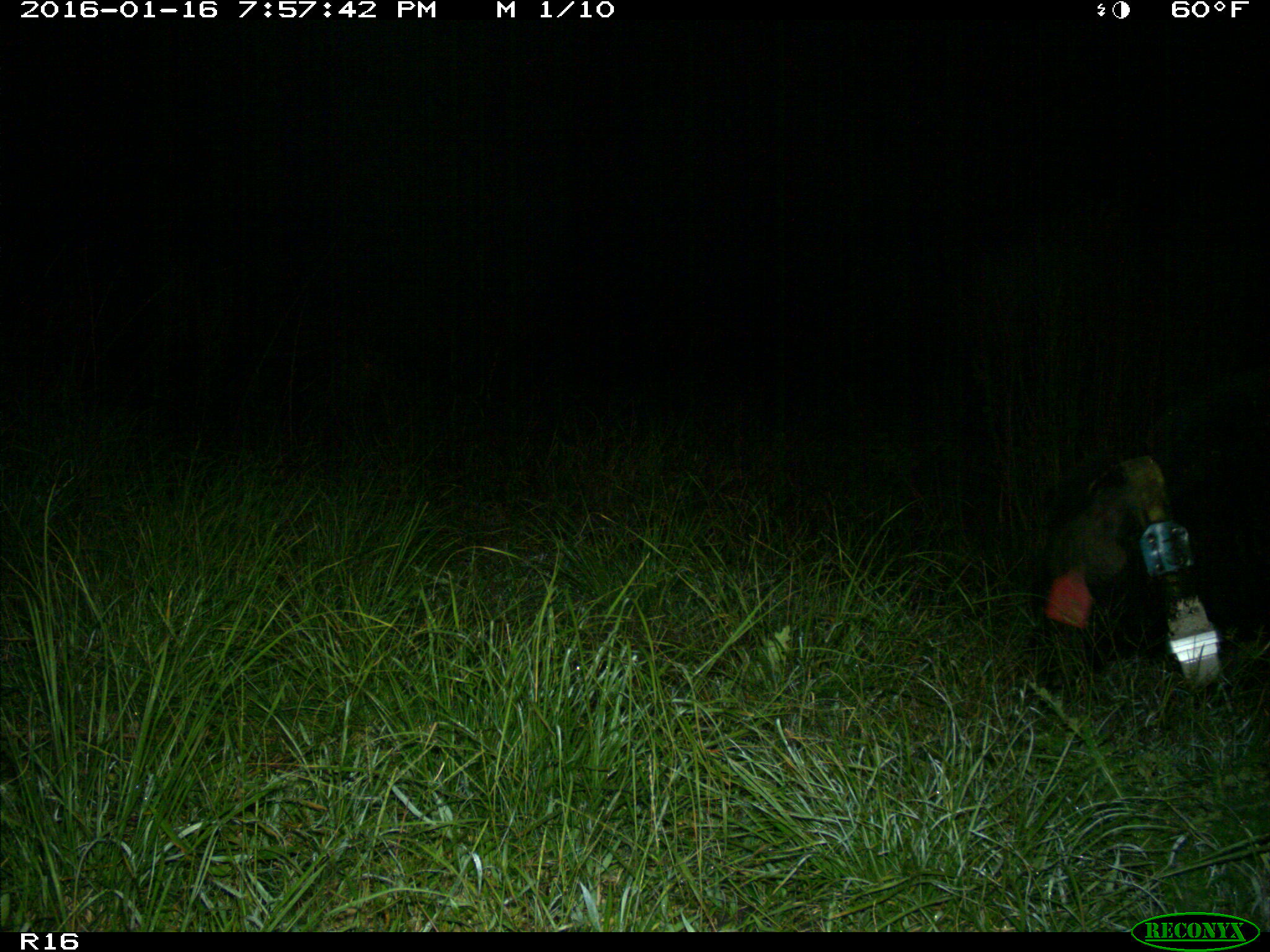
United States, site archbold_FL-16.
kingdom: Animalia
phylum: Chordata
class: Mammalia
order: Artiodactyla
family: Suidae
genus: Sus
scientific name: Sus scrofa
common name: wild boar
Sus scrofa (wild boar).